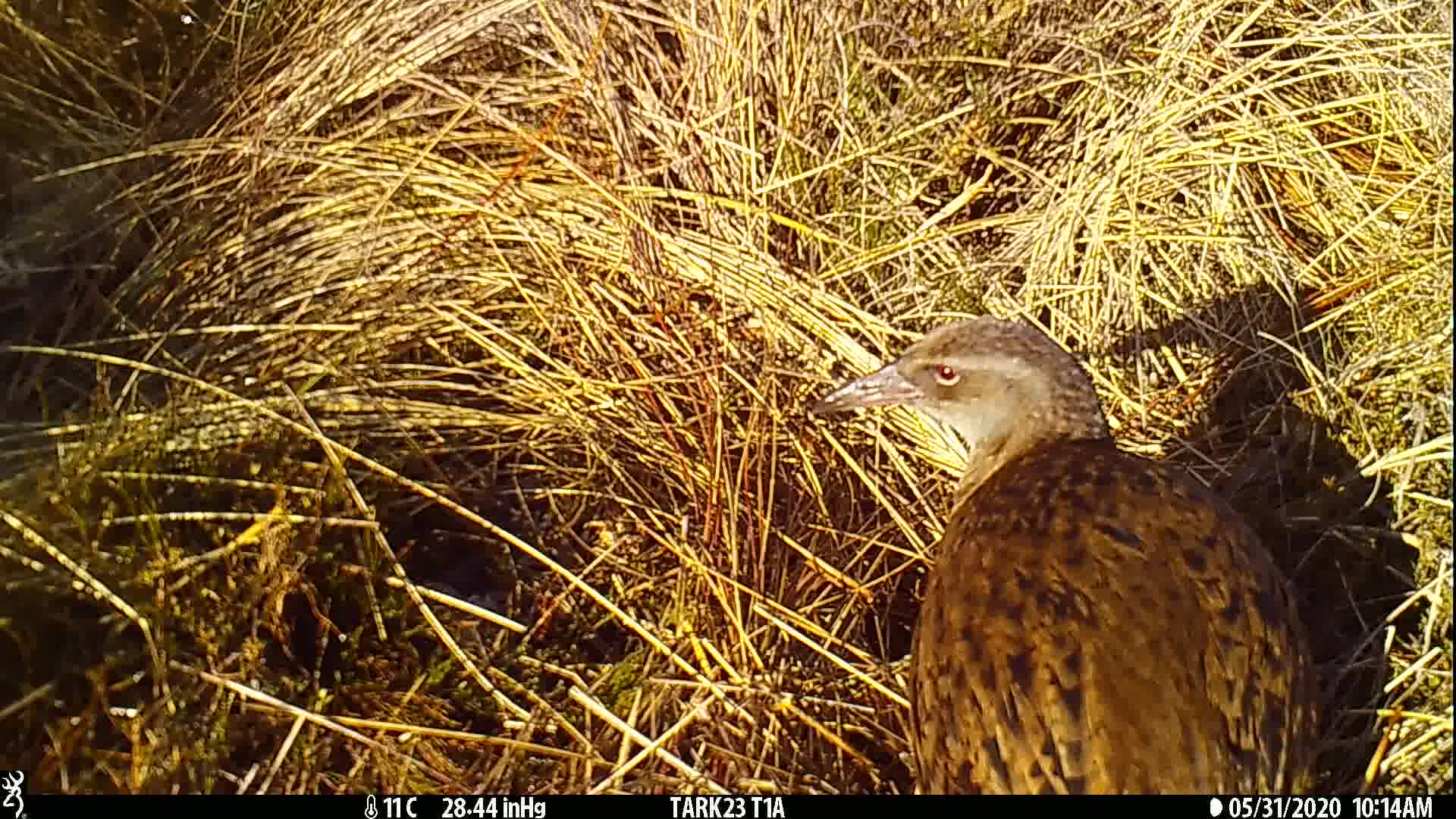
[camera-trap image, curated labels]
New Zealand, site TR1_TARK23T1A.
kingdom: Animalia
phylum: Chordata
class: Aves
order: Gruiformes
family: Rallidae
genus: Gallirallus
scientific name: Gallirallus australis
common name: weka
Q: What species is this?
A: Weka (Gallirallus australis).